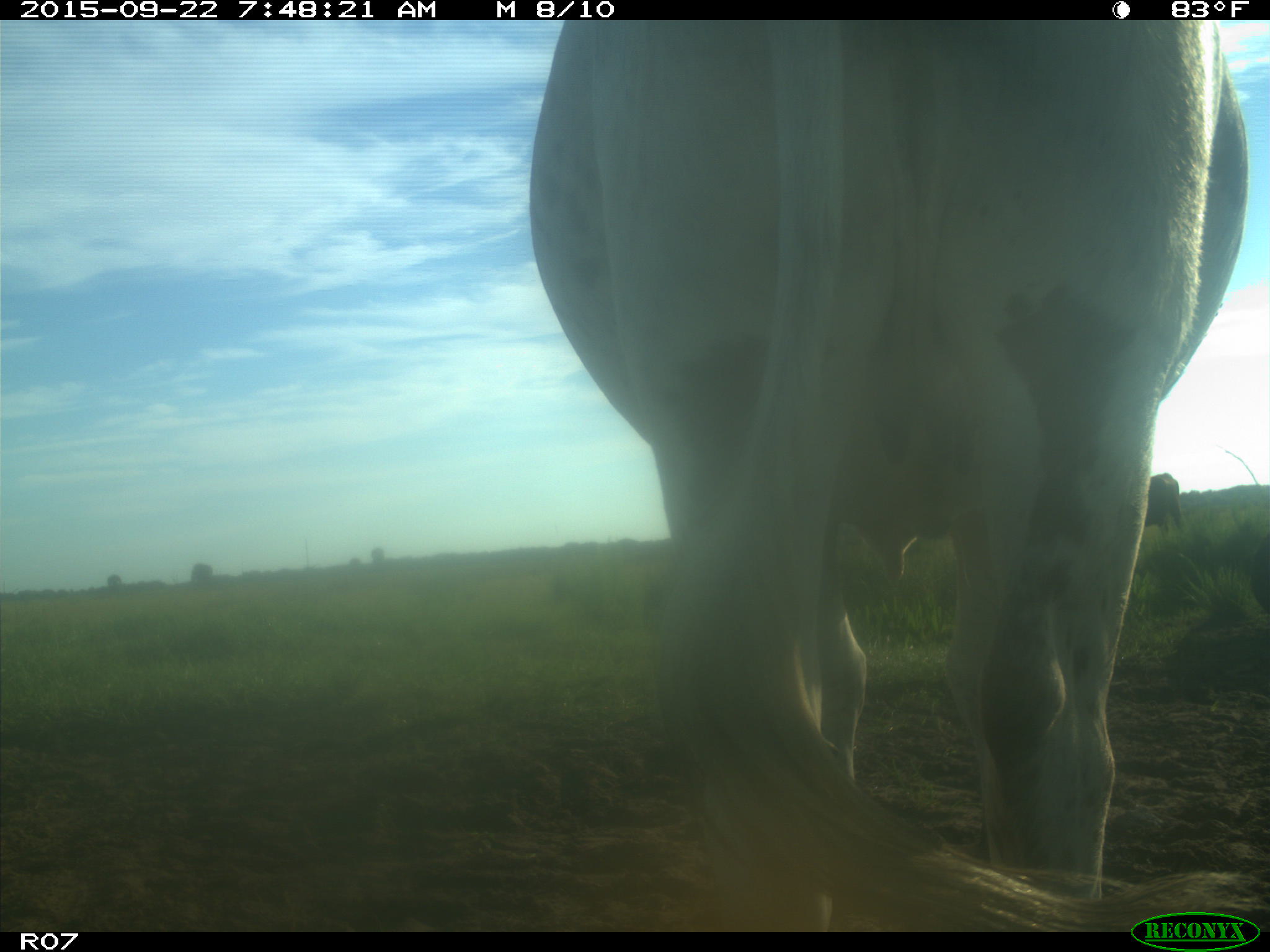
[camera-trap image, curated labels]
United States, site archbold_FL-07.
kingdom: Animalia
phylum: Chordata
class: Mammalia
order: Artiodactyla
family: Bovidae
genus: Bos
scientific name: Bos taurus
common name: domestic cow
Bos taurus (domestic cow).